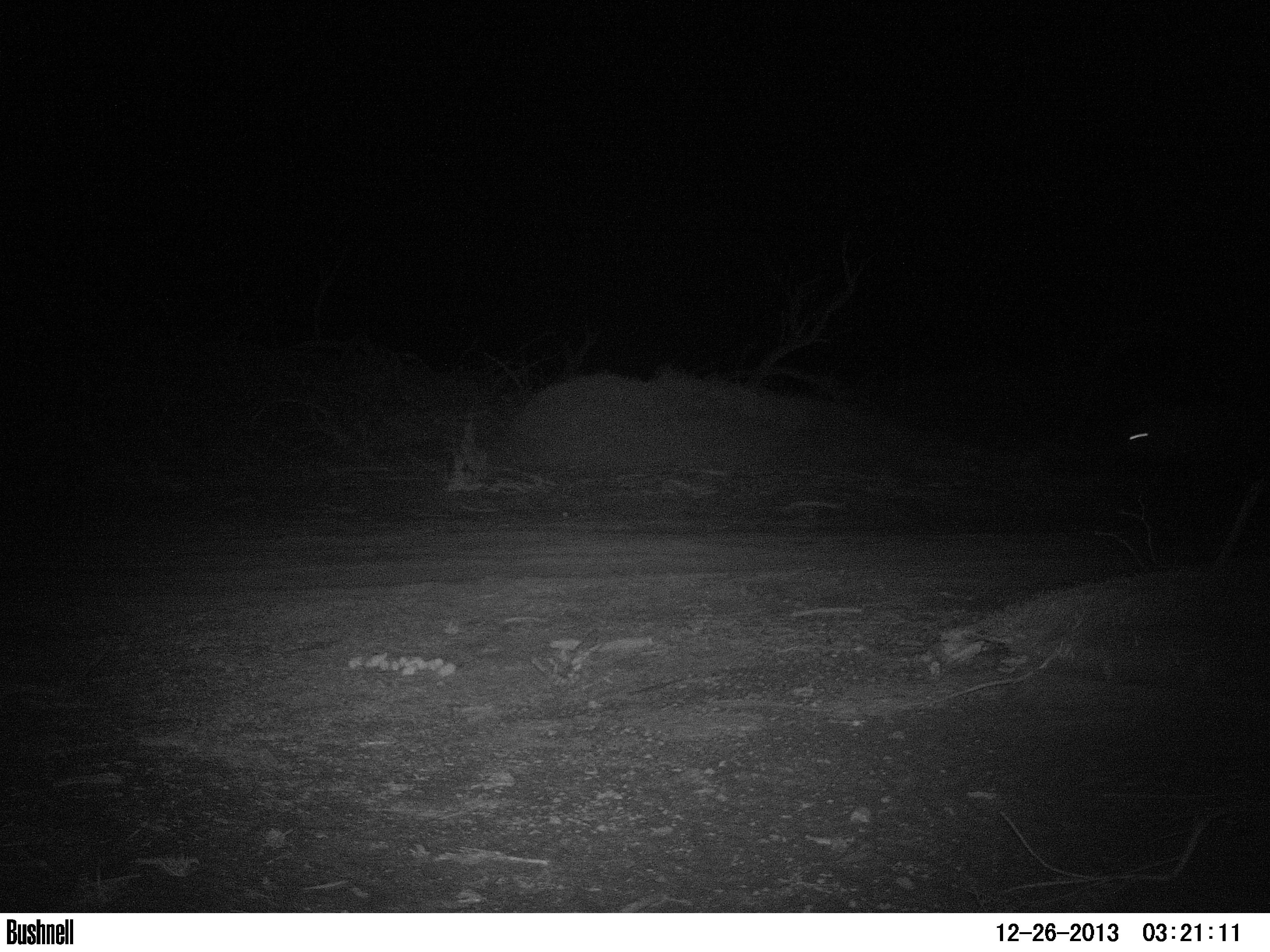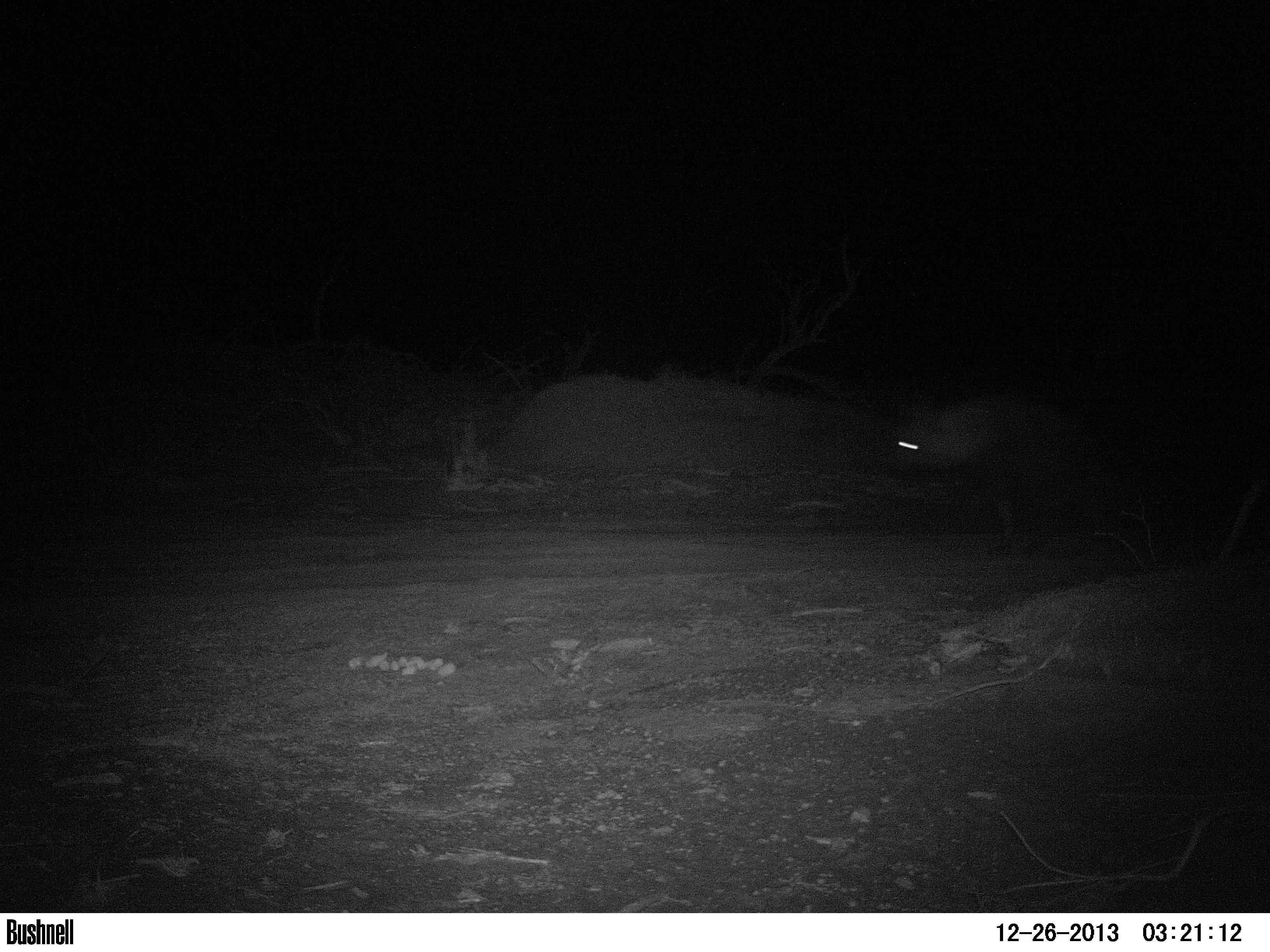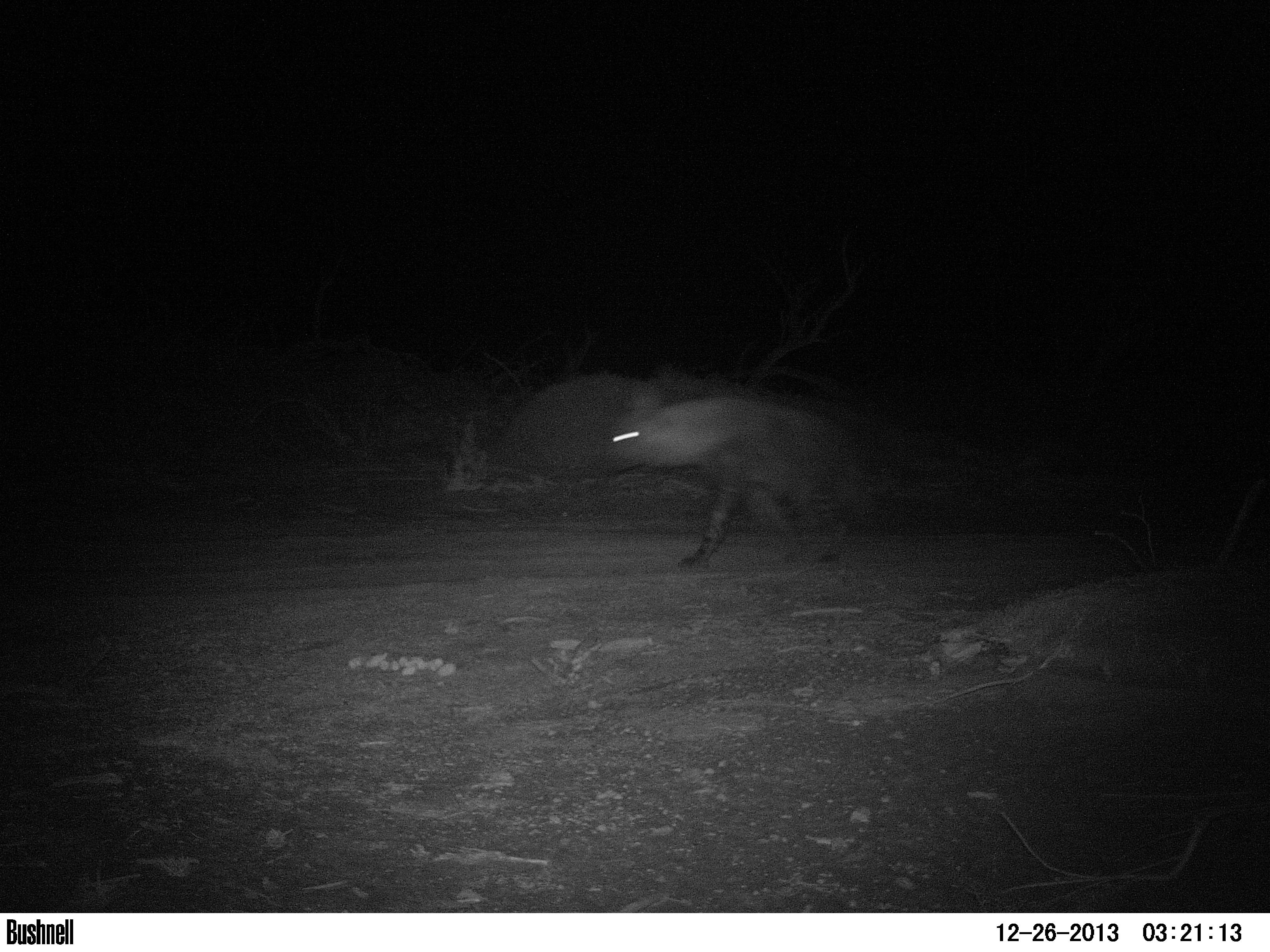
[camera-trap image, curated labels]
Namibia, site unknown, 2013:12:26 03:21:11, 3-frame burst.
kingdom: Animalia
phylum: Chordata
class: Mammalia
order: Carnivora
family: Hyaenidae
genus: Parahyaena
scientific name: Parahyaena brunnea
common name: brown hyena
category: hyaena brunnea